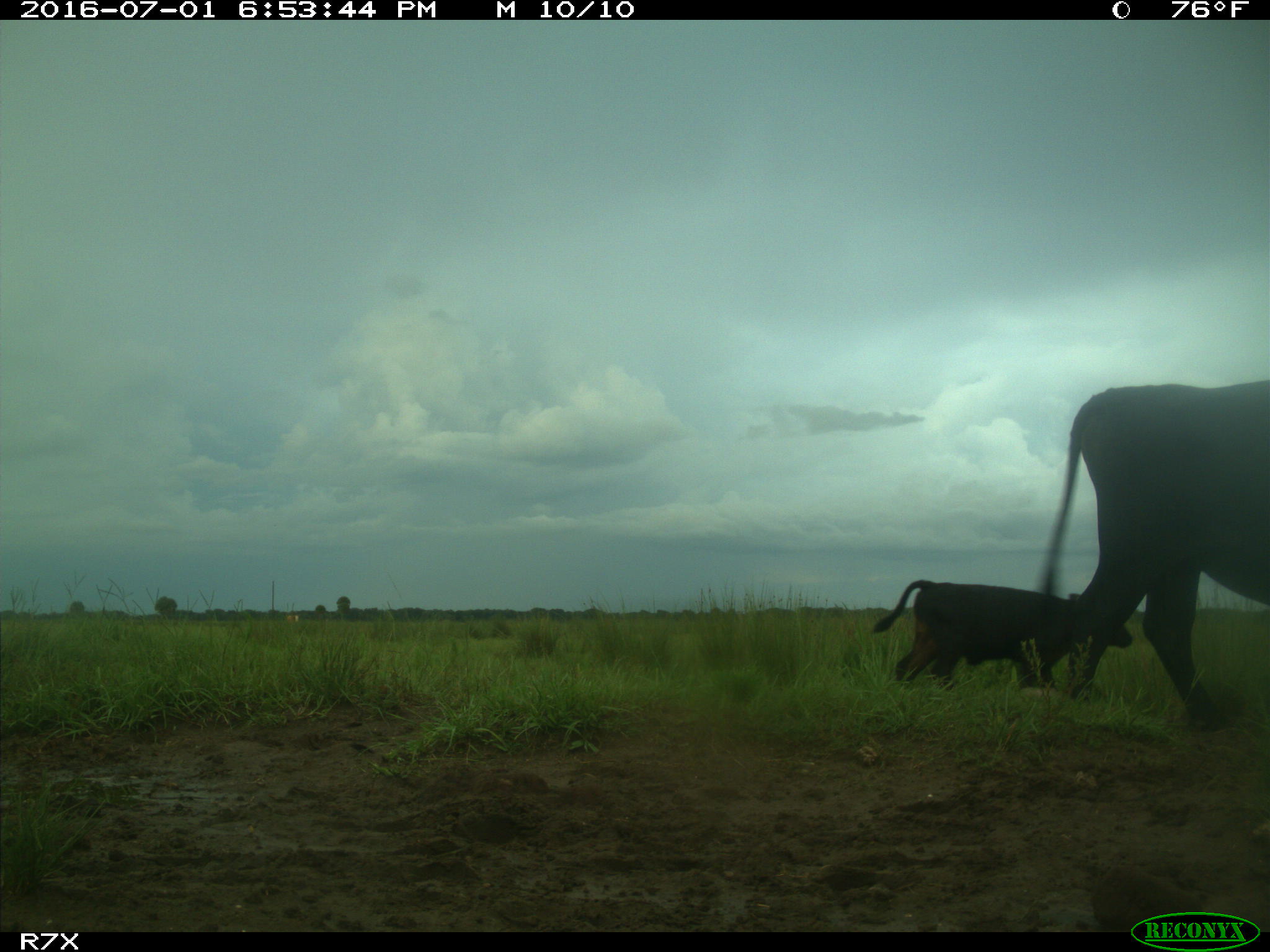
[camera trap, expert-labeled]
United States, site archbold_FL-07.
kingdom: Animalia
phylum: Chordata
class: Mammalia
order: Artiodactyla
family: Bovidae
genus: Bos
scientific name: Bos taurus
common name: domestic cow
Bos taurus (domestic cow).